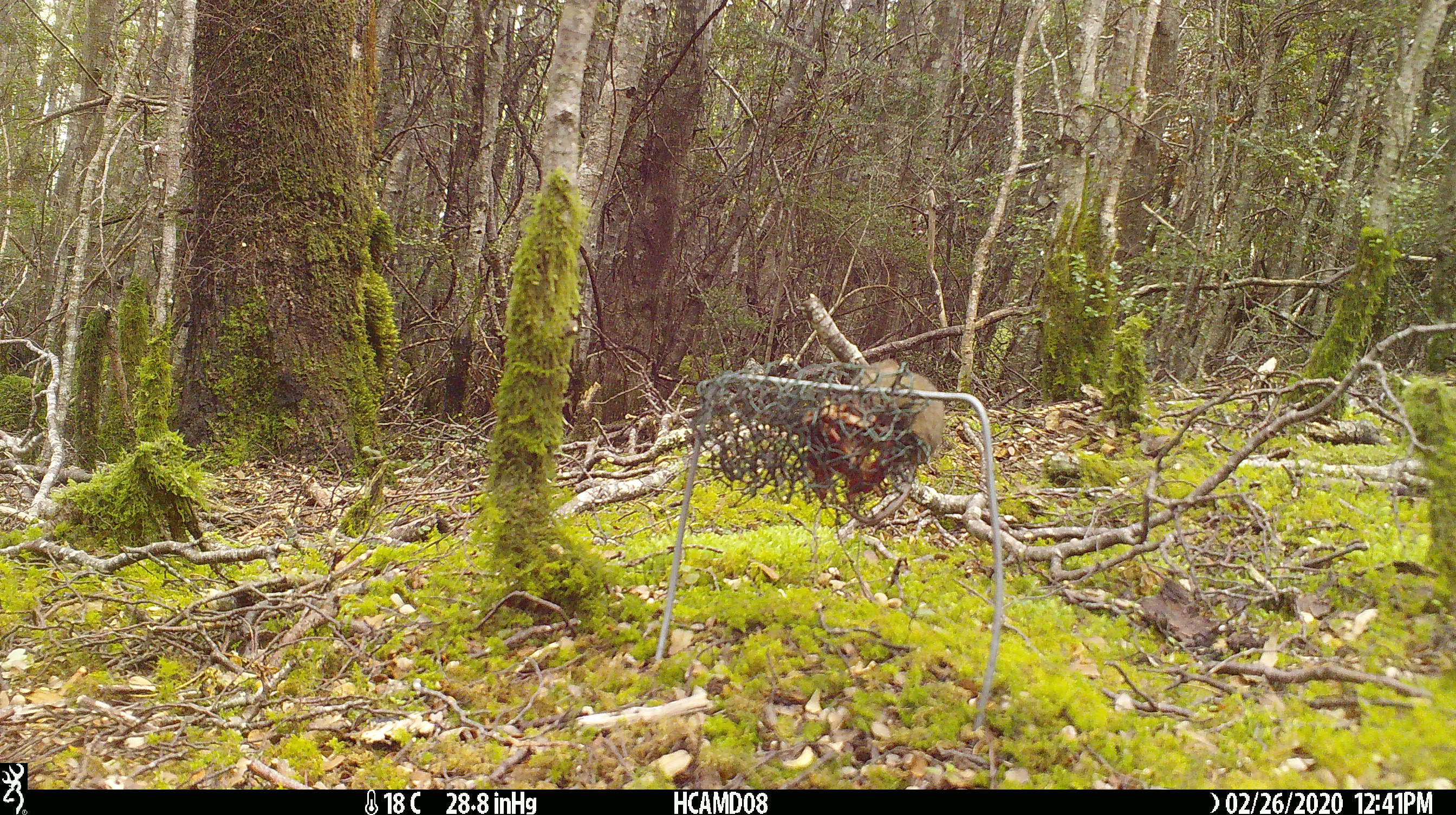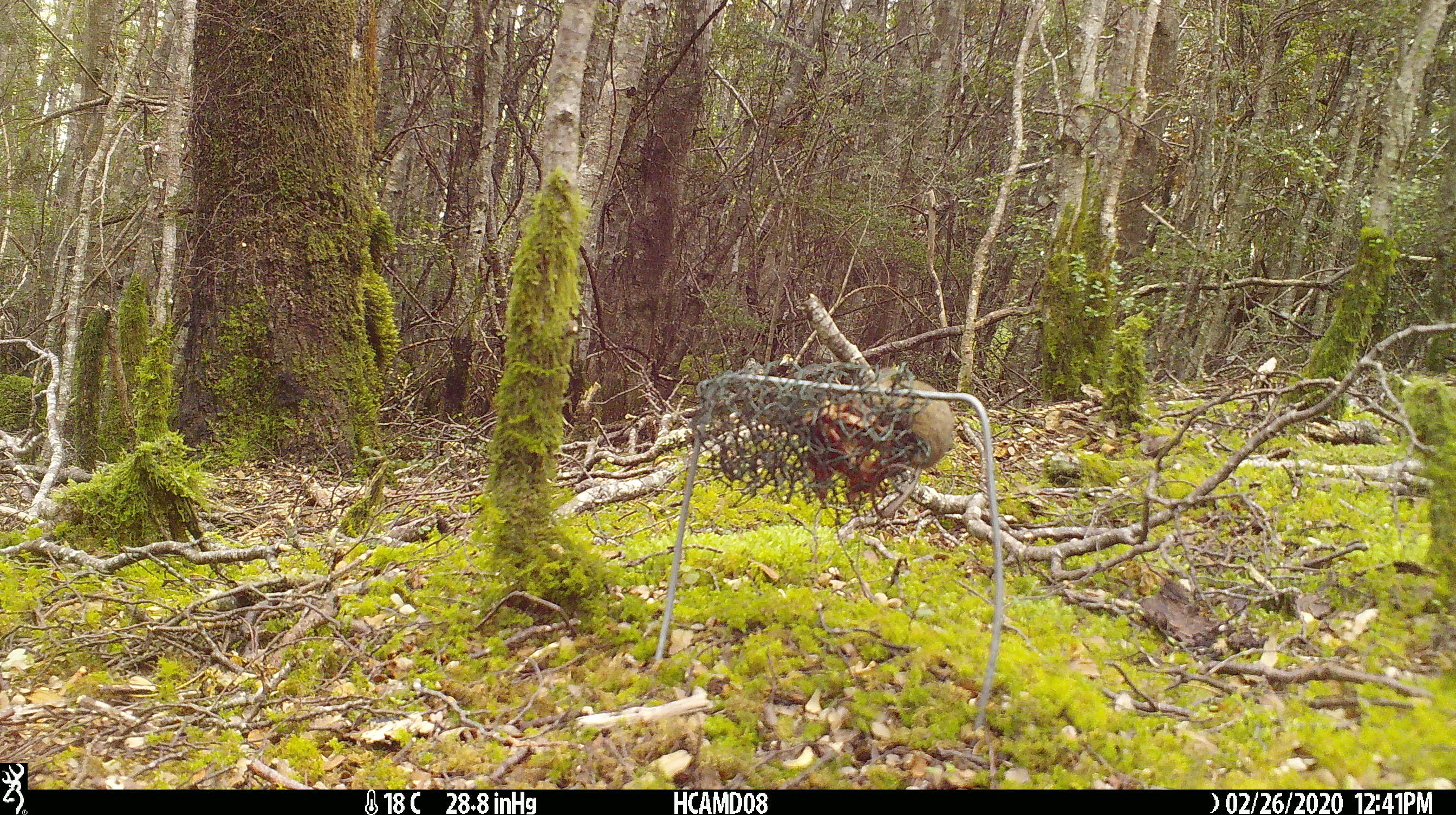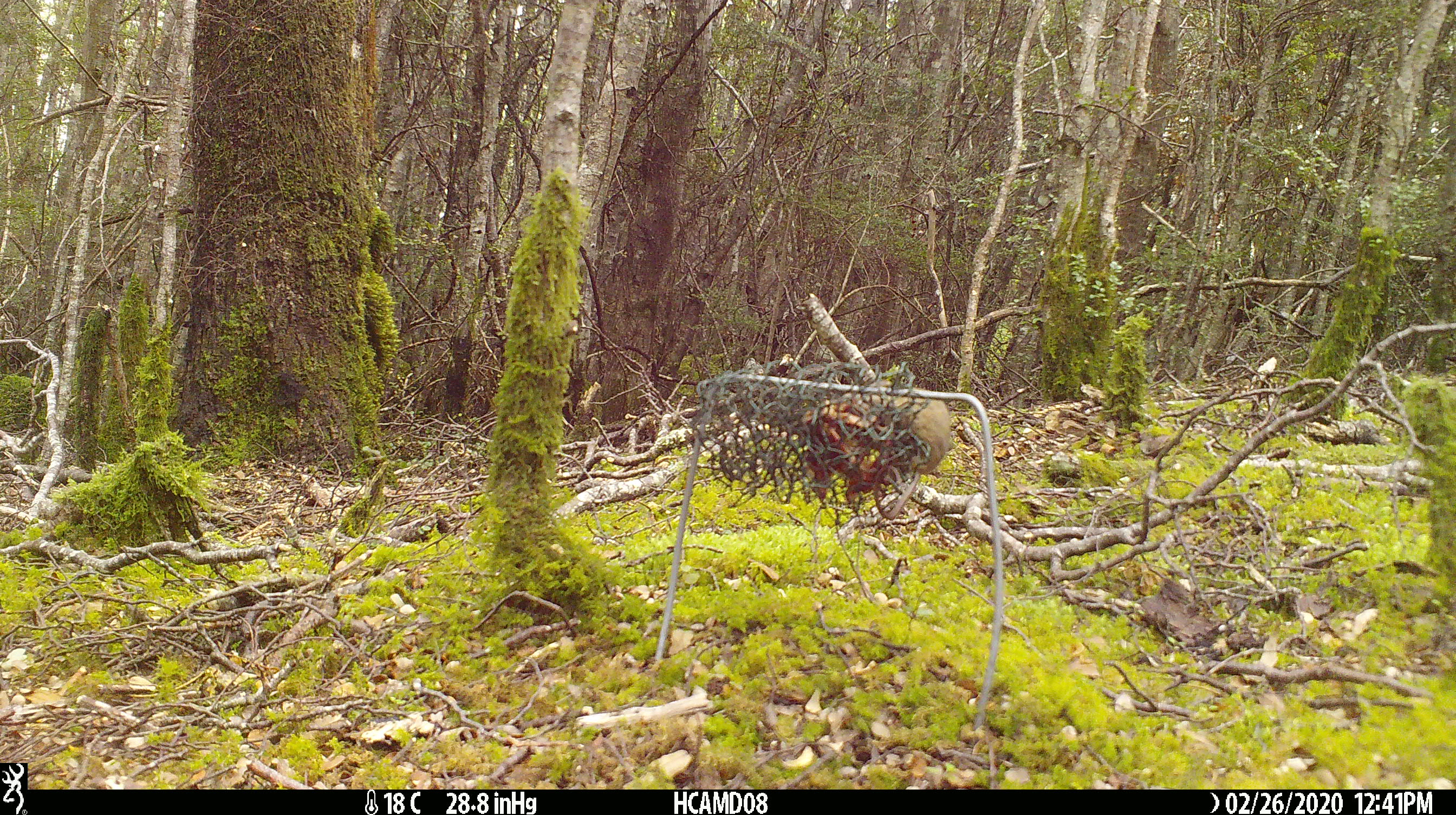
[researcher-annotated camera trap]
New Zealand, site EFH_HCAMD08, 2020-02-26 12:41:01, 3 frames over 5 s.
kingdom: Animalia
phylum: Chordata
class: Mammalia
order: Rodentia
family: Muridae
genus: Mus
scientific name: Mus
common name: mouse